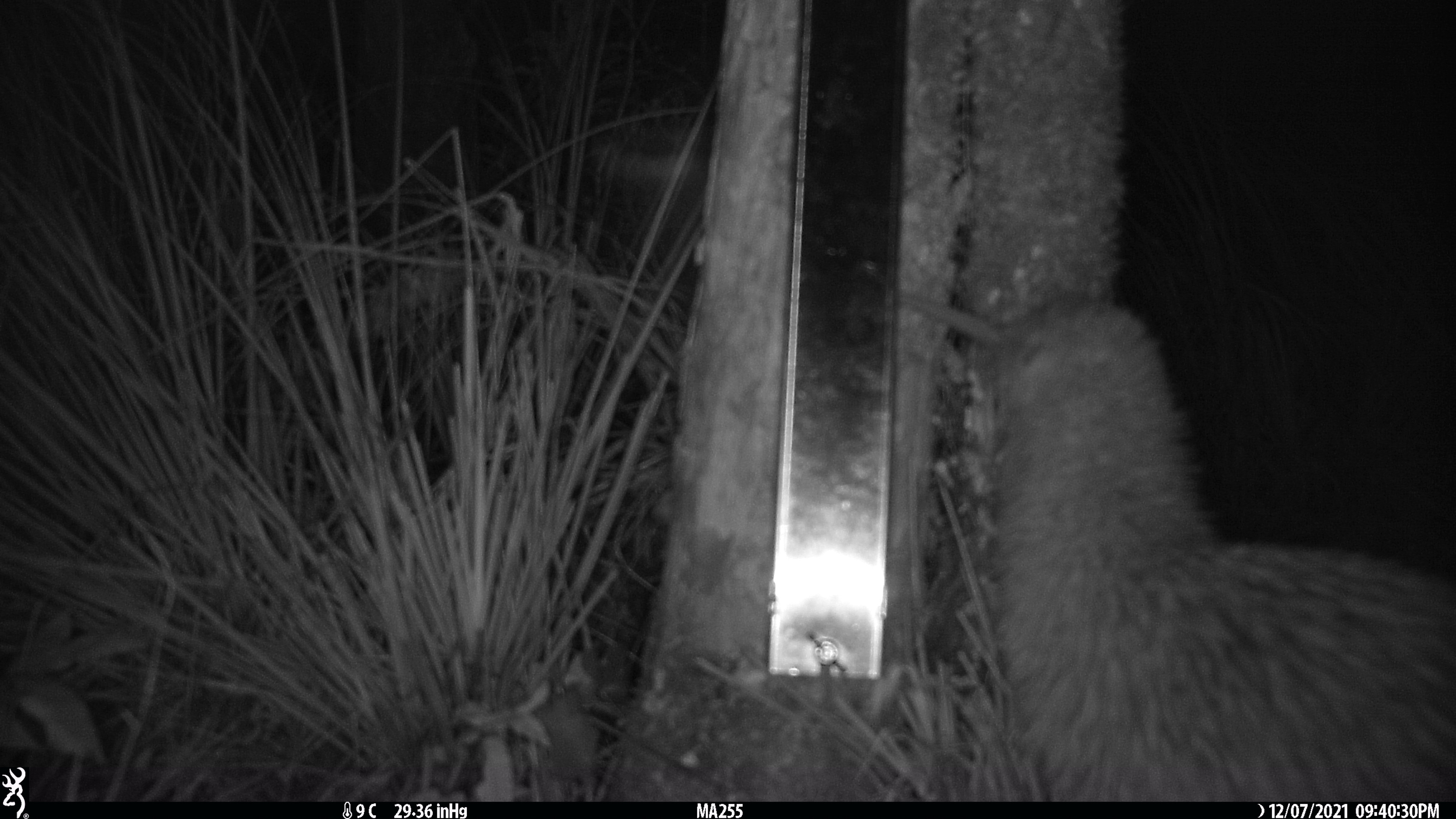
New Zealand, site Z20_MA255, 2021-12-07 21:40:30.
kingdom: Animalia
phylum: Chordata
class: Aves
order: Apterygiformes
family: Apterygidae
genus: Apteryx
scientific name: Apteryx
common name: kiwi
Kiwi (Apteryx).